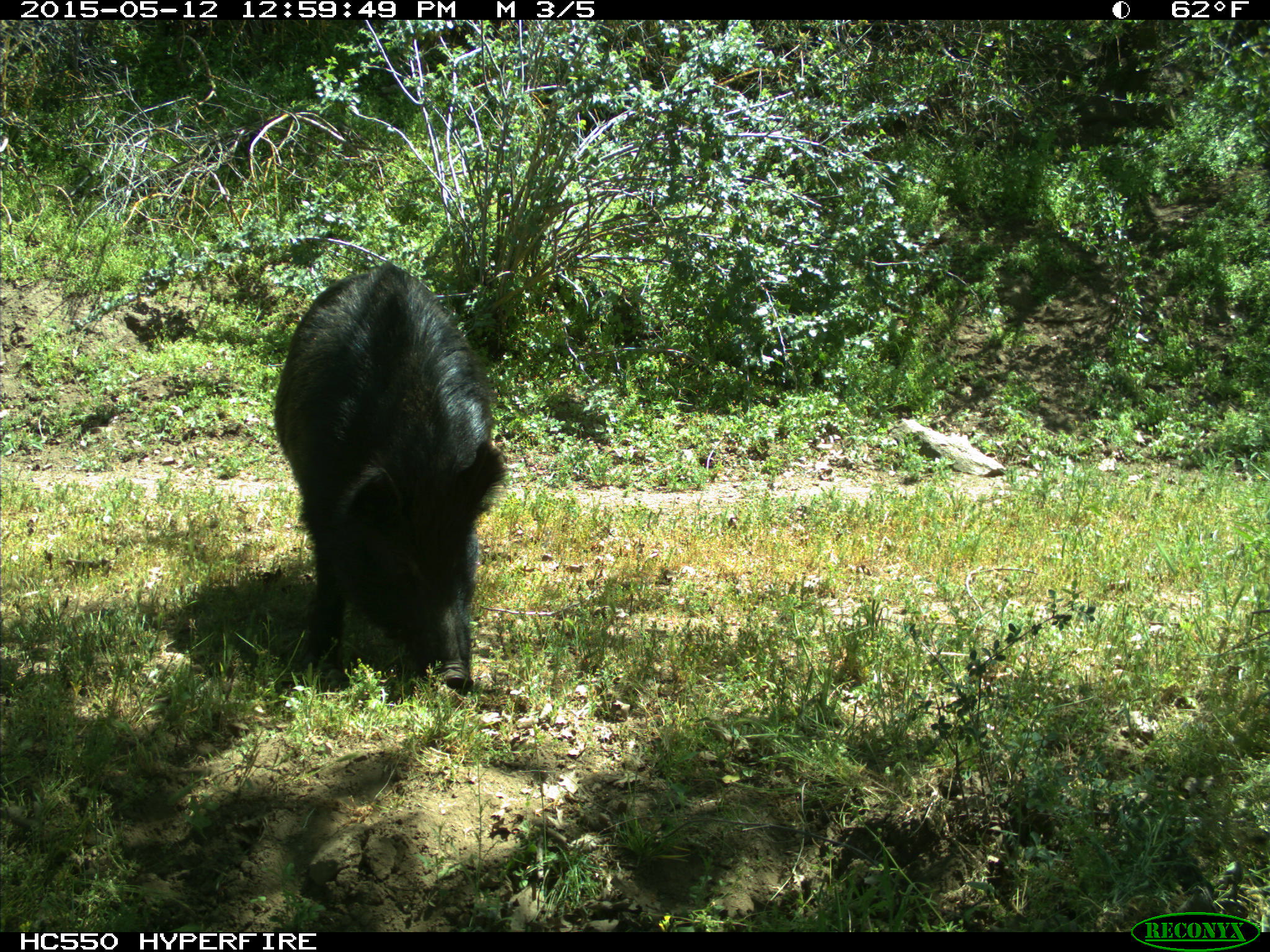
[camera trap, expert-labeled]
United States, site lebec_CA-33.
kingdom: Animalia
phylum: Chordata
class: Mammalia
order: Artiodactyla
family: Suidae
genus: Sus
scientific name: Sus scrofa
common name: wild boar